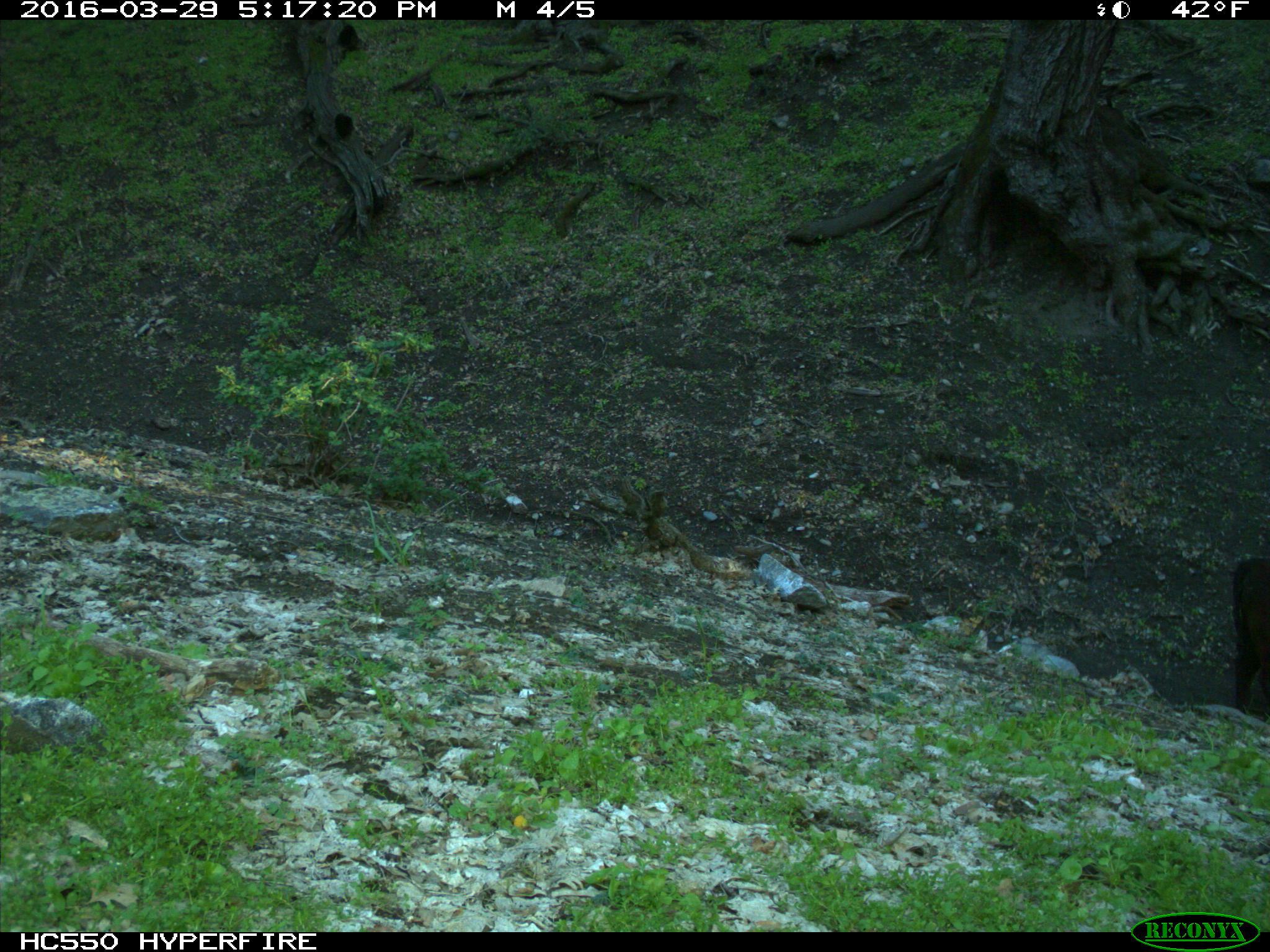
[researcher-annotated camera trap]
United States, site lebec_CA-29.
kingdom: Animalia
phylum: Chordata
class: Mammalia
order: Artiodactyla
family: Bovidae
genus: Bos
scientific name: Bos taurus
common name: domestic cow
Bos taurus (domestic cow).